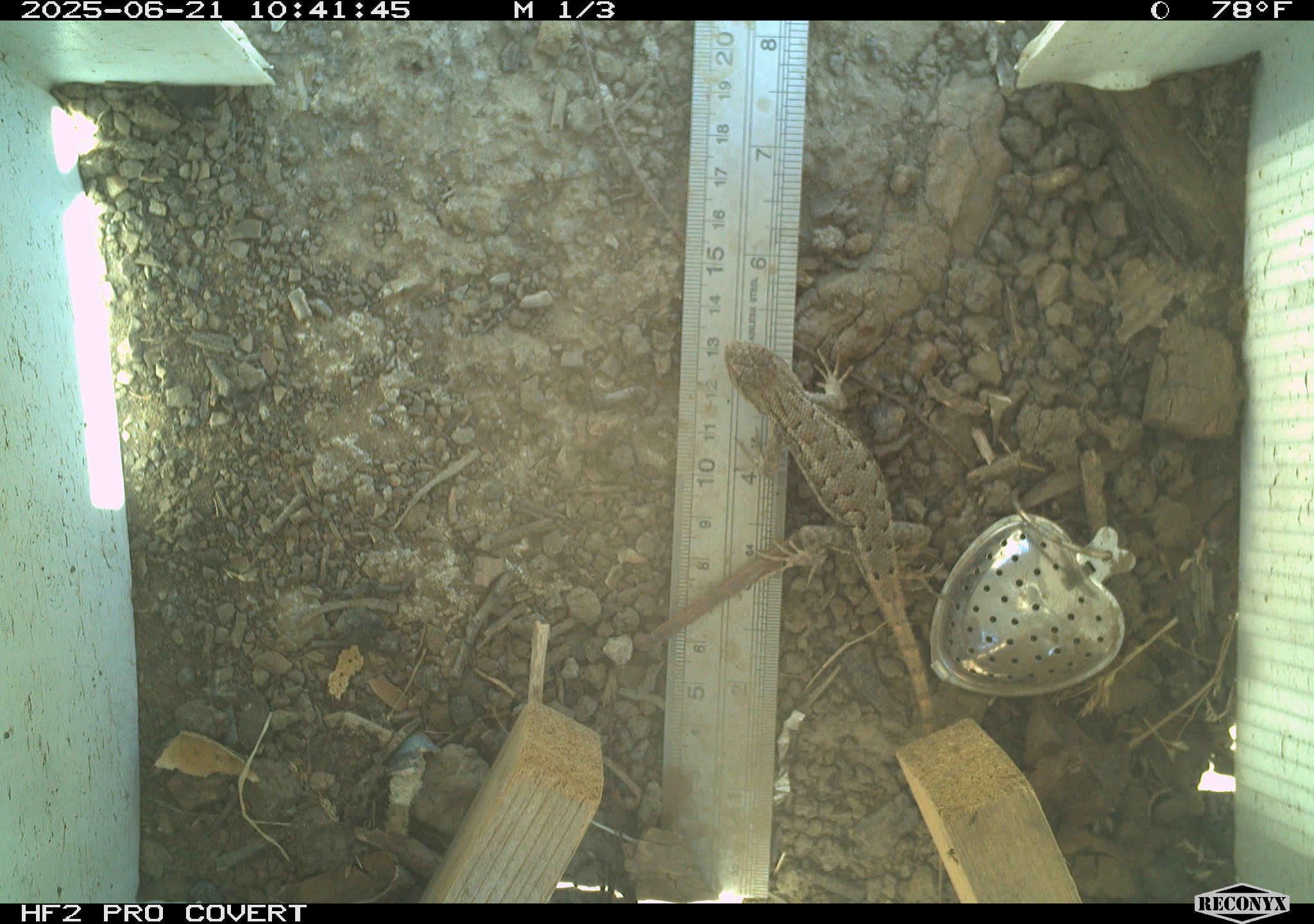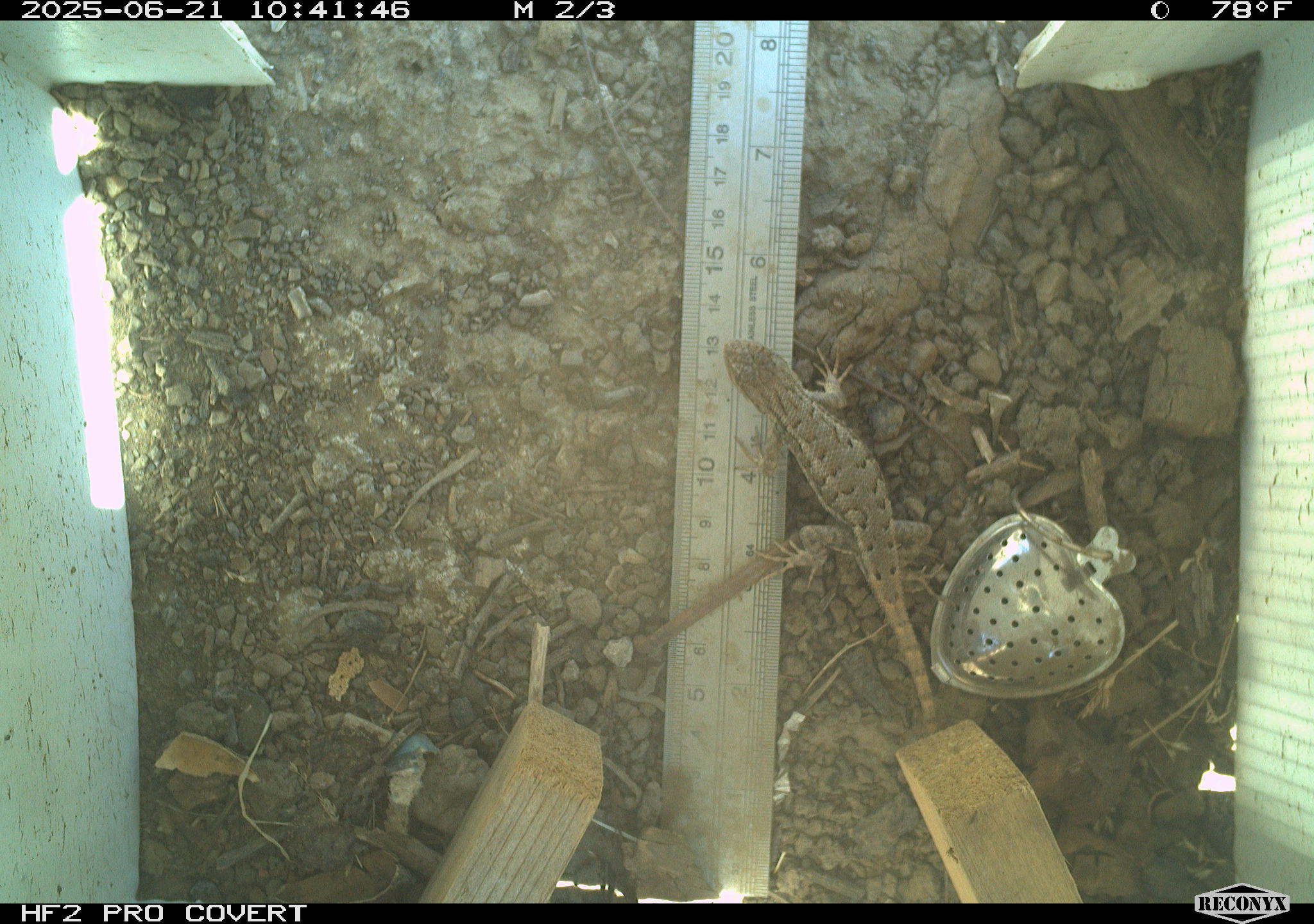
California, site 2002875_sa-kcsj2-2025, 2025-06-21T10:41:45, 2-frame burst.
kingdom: Animalia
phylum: Chordata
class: Reptilia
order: Squamata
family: Phrynosomatidae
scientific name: Phrynosomatidae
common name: north american spiny lizards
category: sceloporus/uta species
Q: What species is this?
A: Sceloporus/uta species (north american spiny lizards) (Phrynosomatidae).